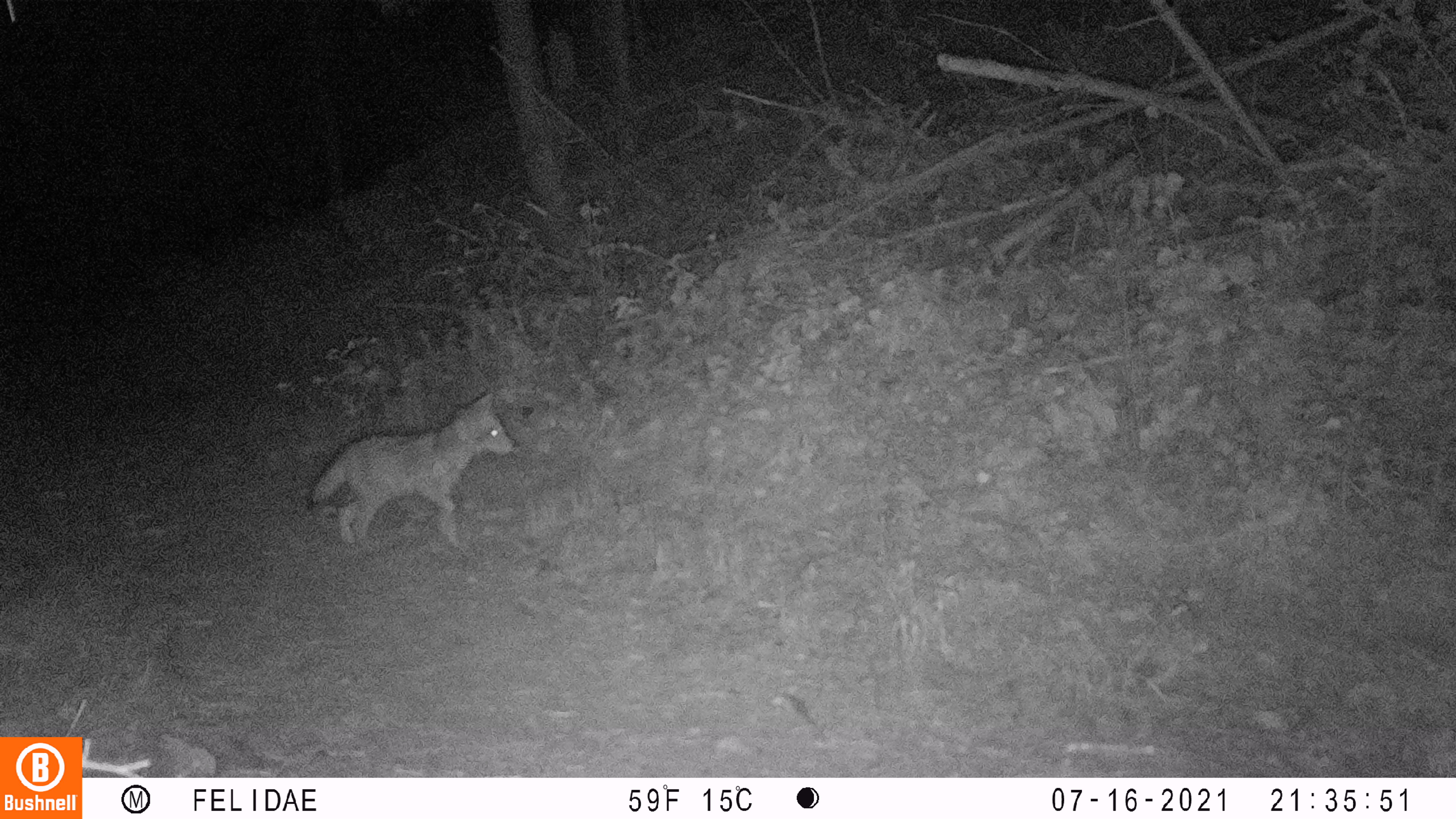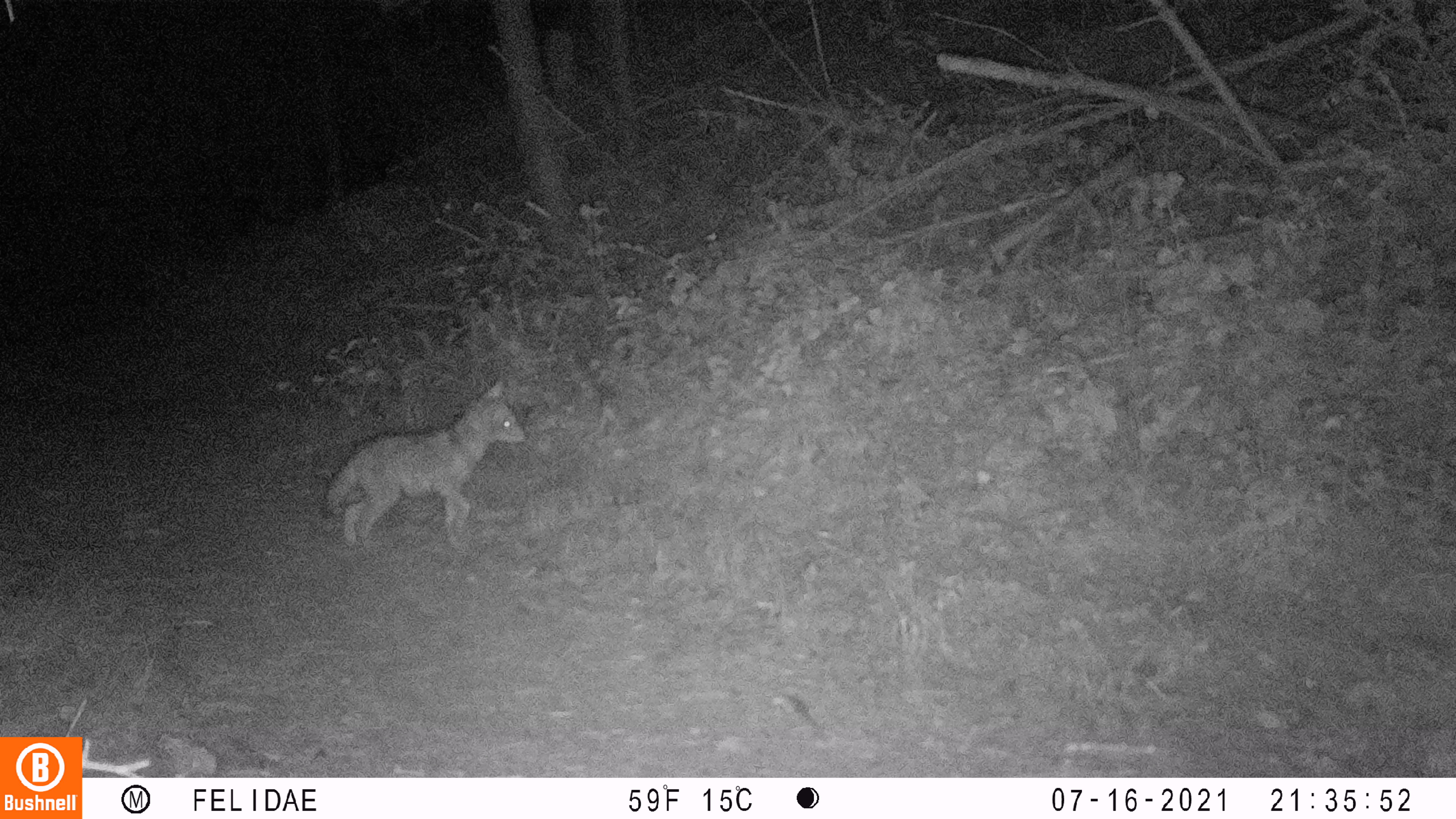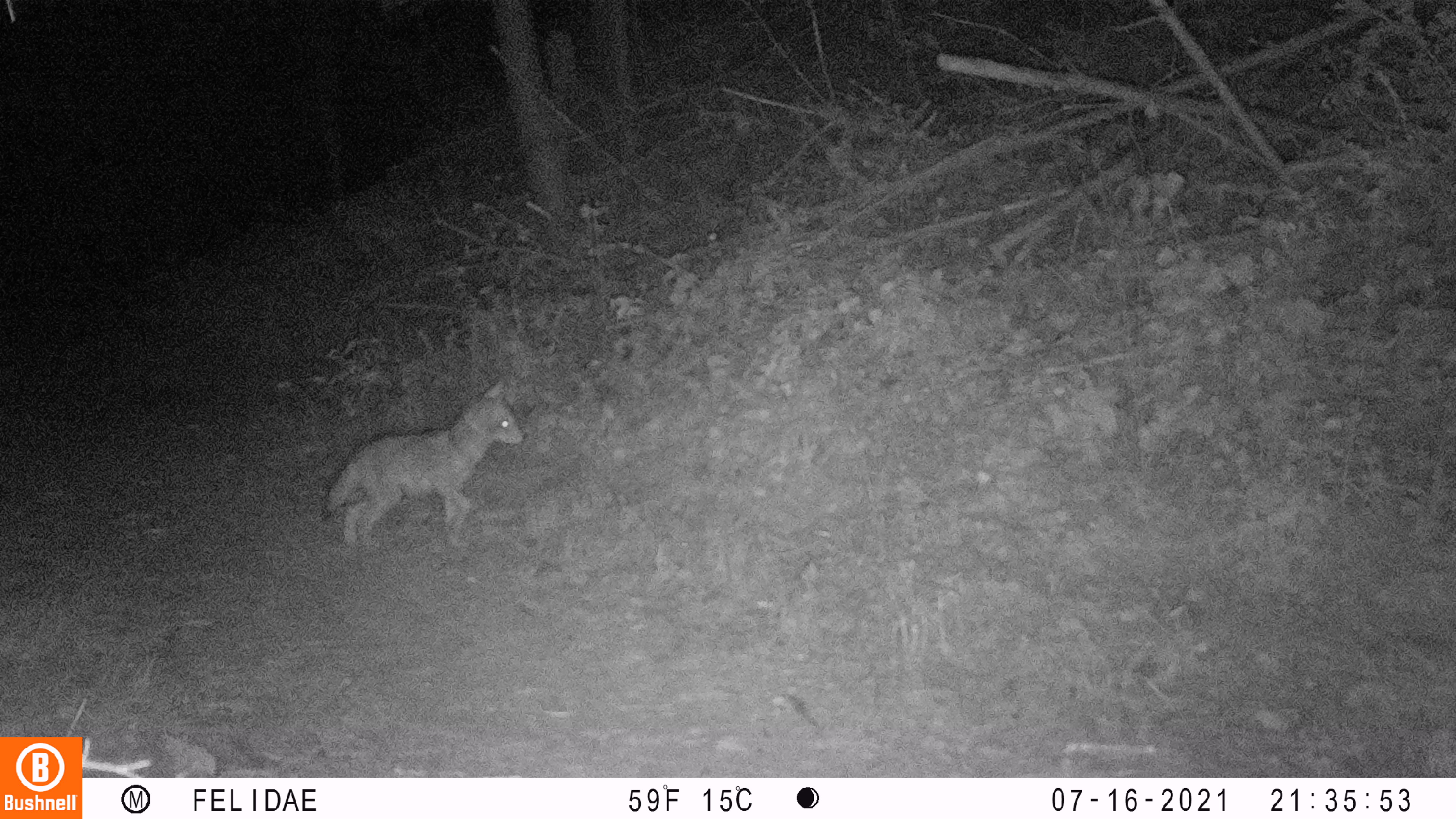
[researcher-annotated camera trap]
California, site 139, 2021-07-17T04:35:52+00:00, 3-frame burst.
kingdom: Animalia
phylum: Chordata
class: Mammalia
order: Carnivora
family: Canidae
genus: Canis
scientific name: Canis latrans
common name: coyote